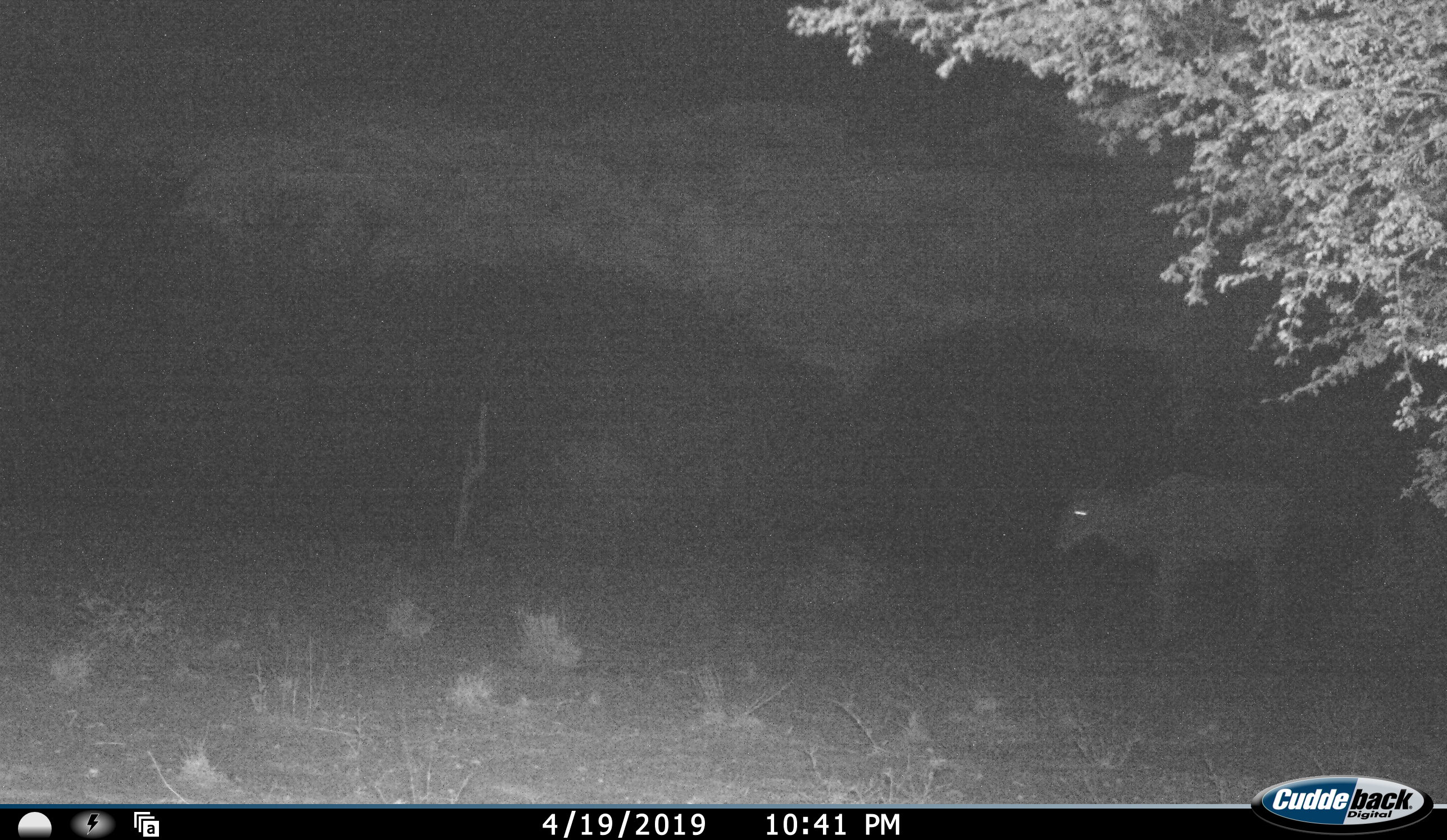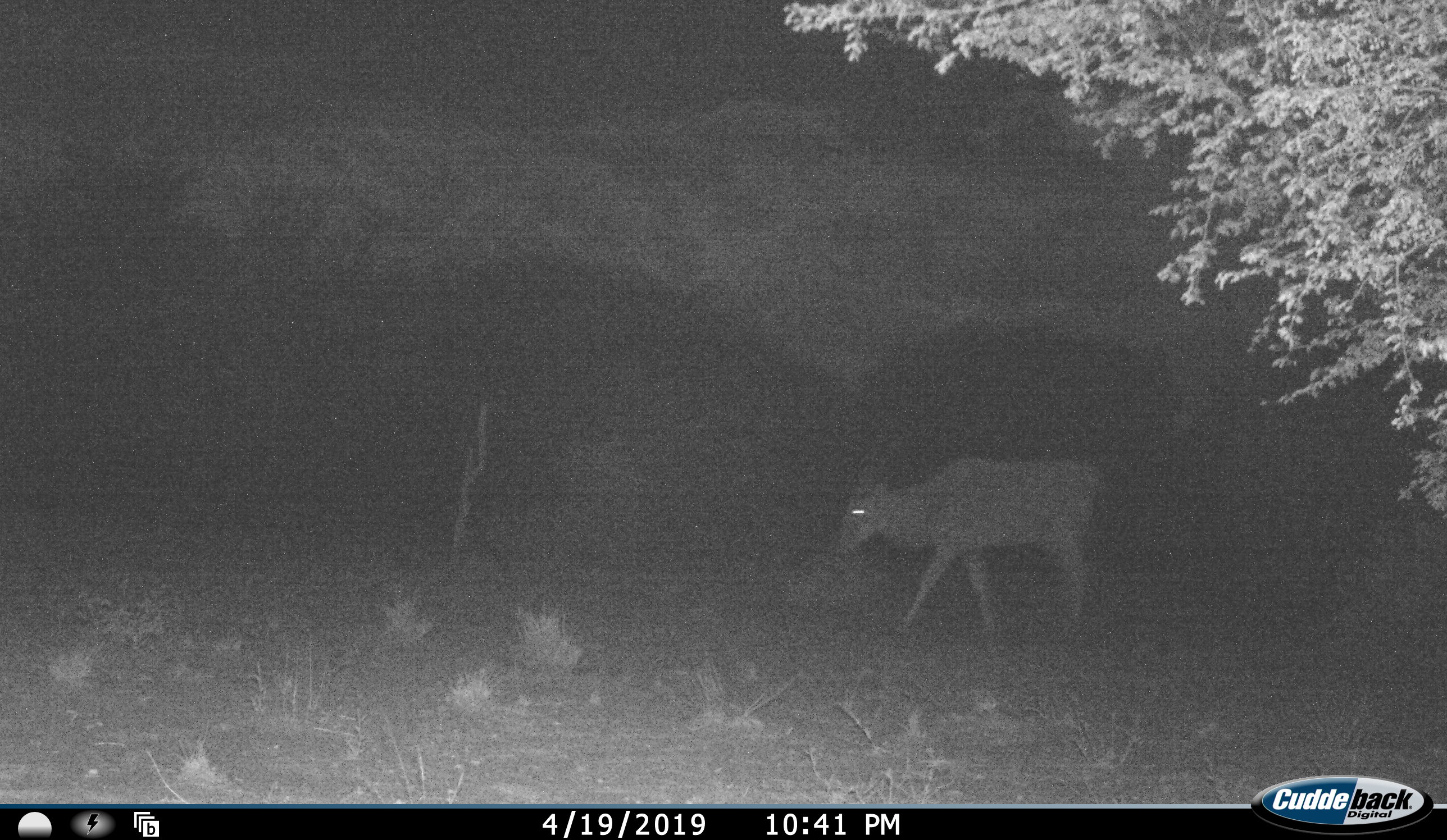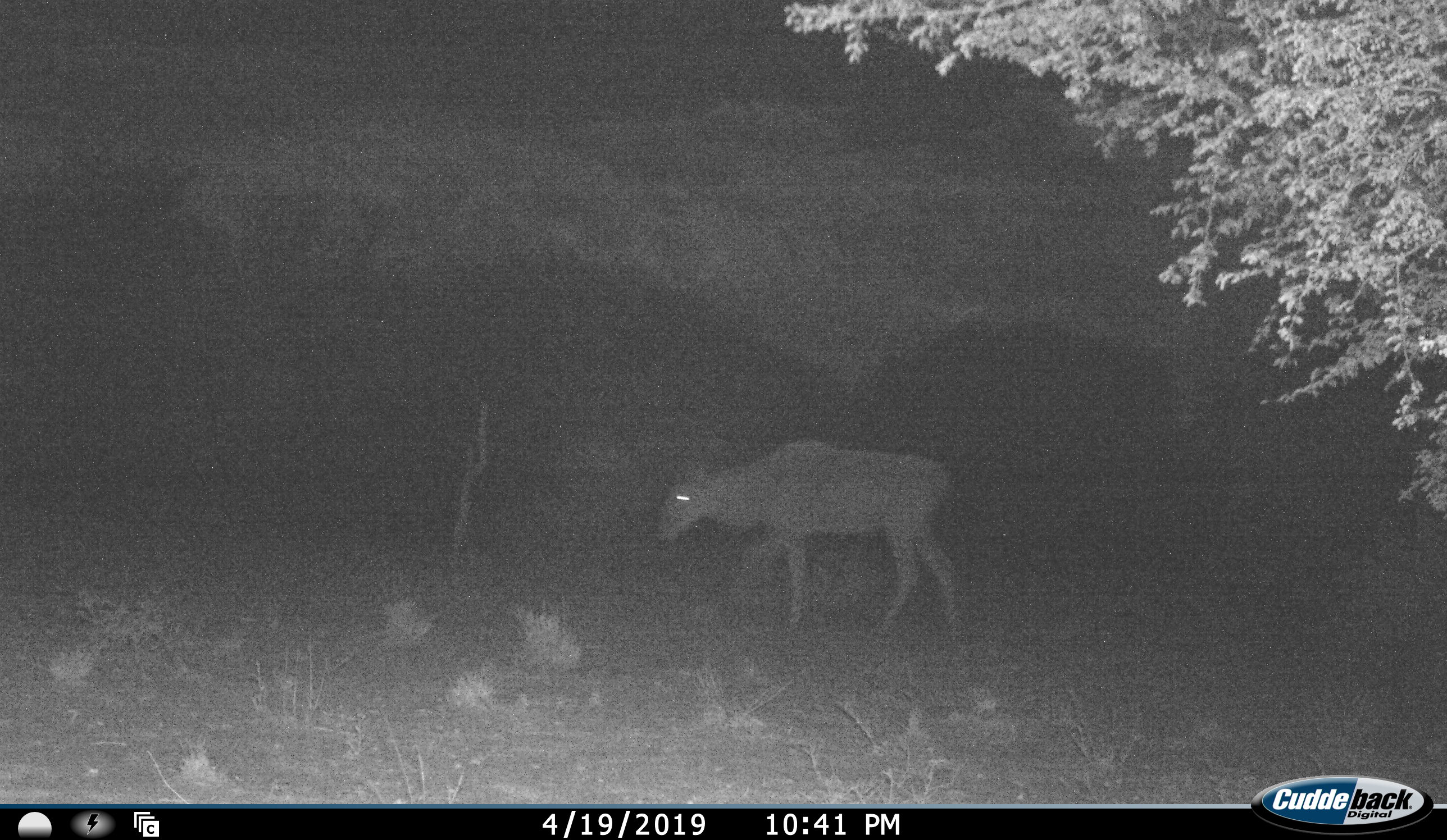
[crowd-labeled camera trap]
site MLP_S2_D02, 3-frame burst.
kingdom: Animalia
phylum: Chordata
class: Mammalia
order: Artiodactyla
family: Bovidae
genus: Tragelaphus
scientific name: Tragelaphus oryx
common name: eland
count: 1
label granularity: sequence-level